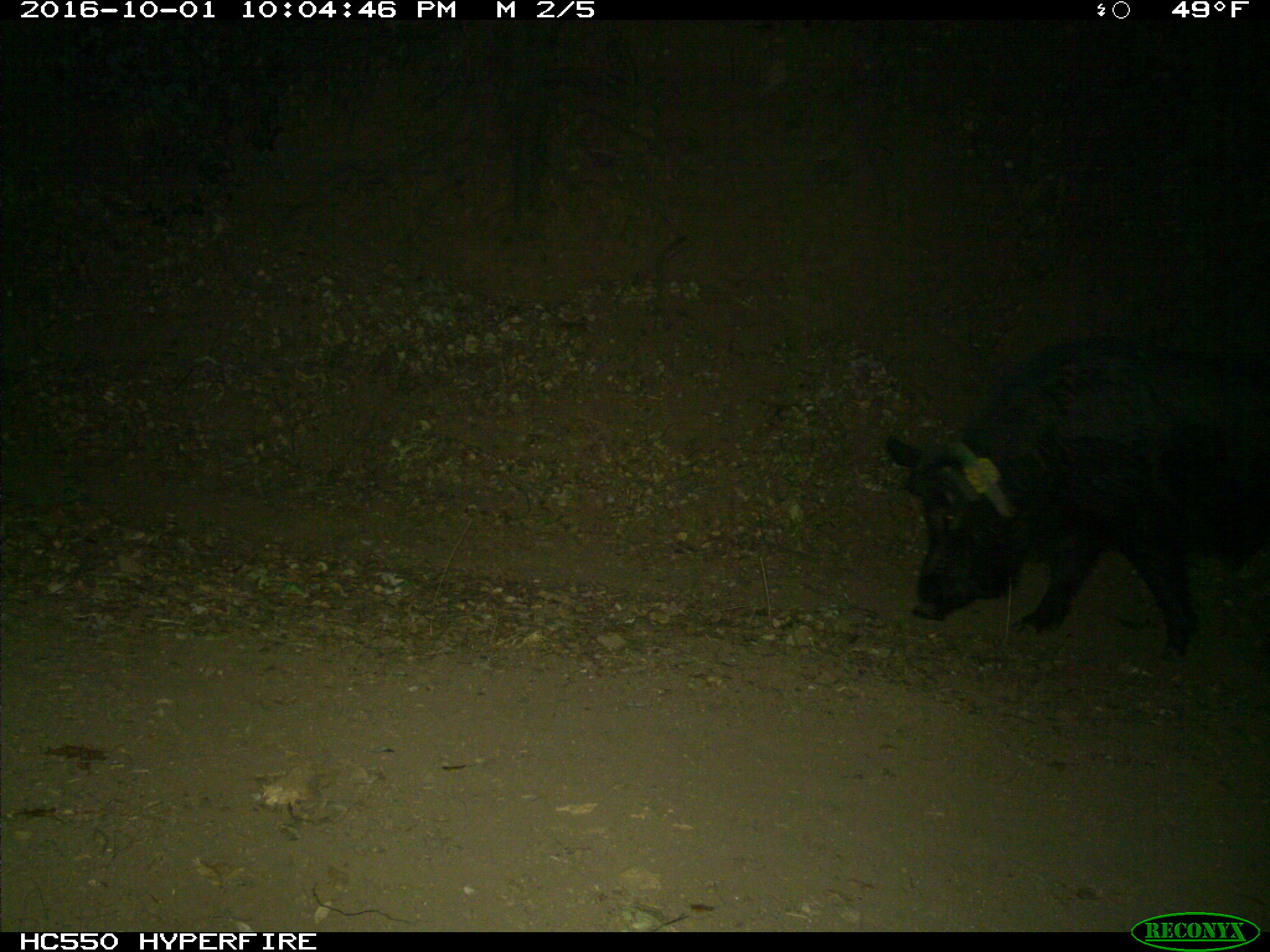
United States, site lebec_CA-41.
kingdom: Animalia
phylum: Chordata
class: Mammalia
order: Artiodactyla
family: Suidae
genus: Sus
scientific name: Sus scrofa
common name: wild boar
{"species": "Sus scrofa (wild boar)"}